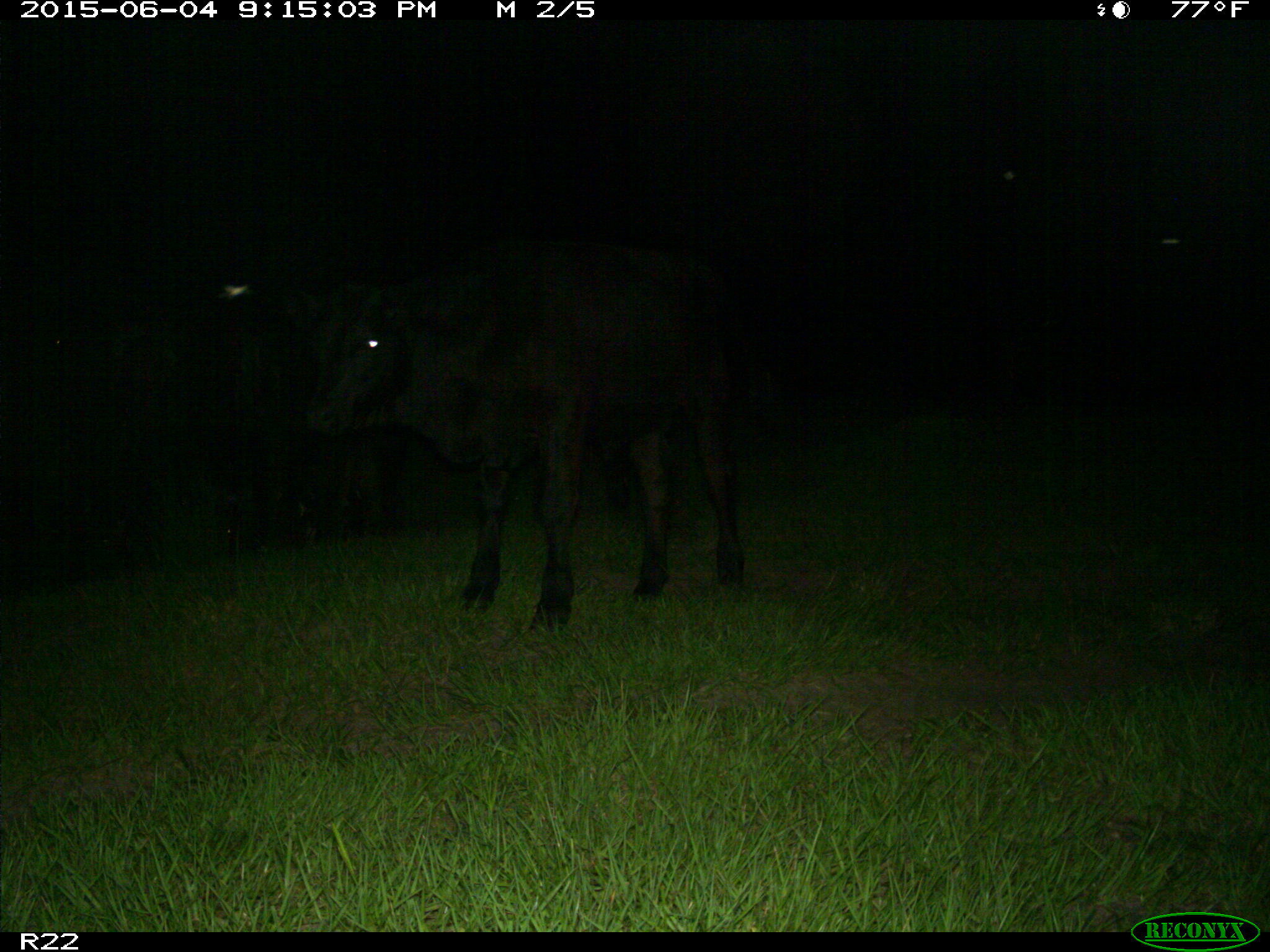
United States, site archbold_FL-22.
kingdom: Animalia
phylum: Chordata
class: Mammalia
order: Artiodactyla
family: Bovidae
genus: Bos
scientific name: Bos taurus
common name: domestic cow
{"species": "Bos taurus (domestic cow)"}